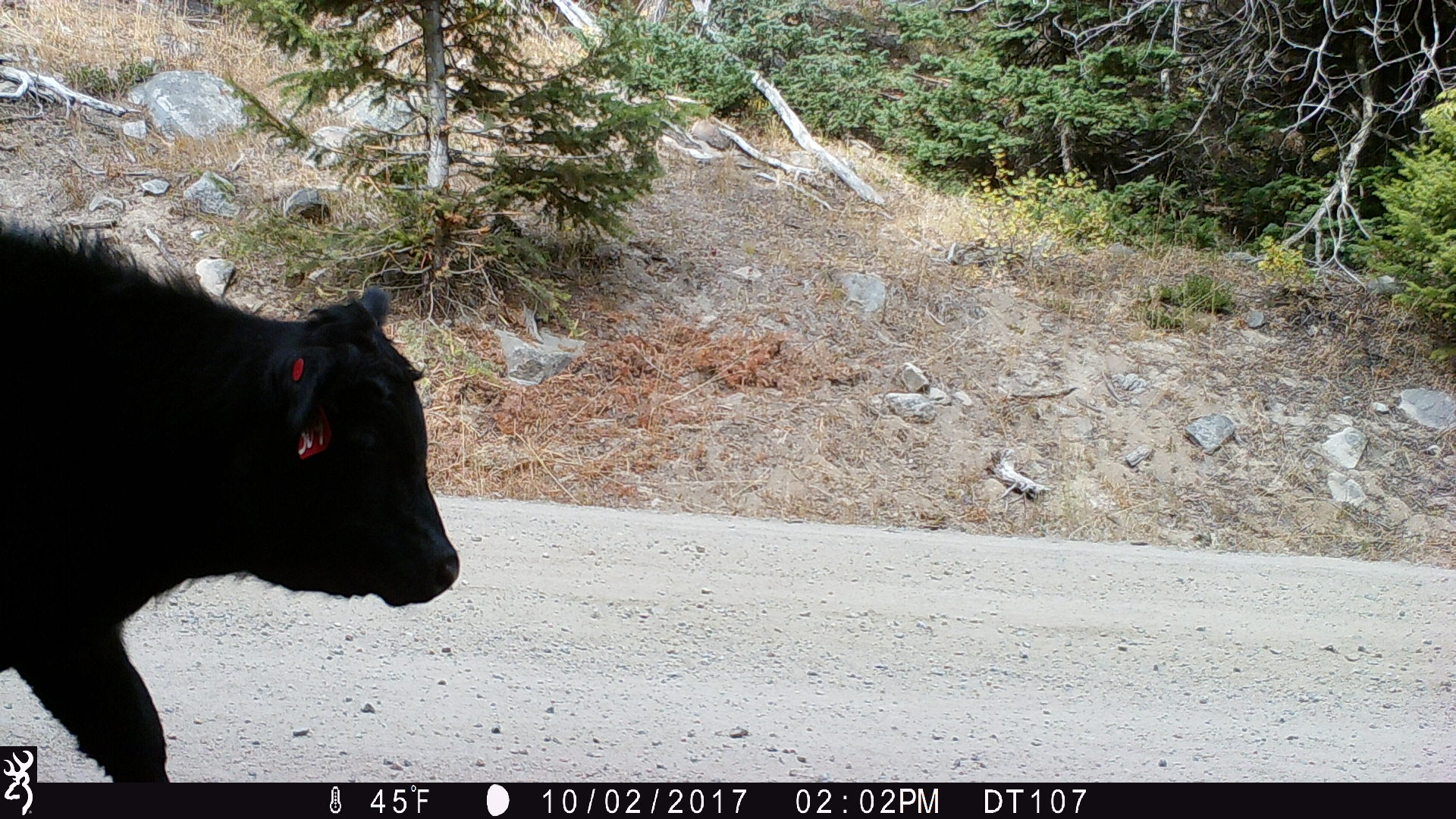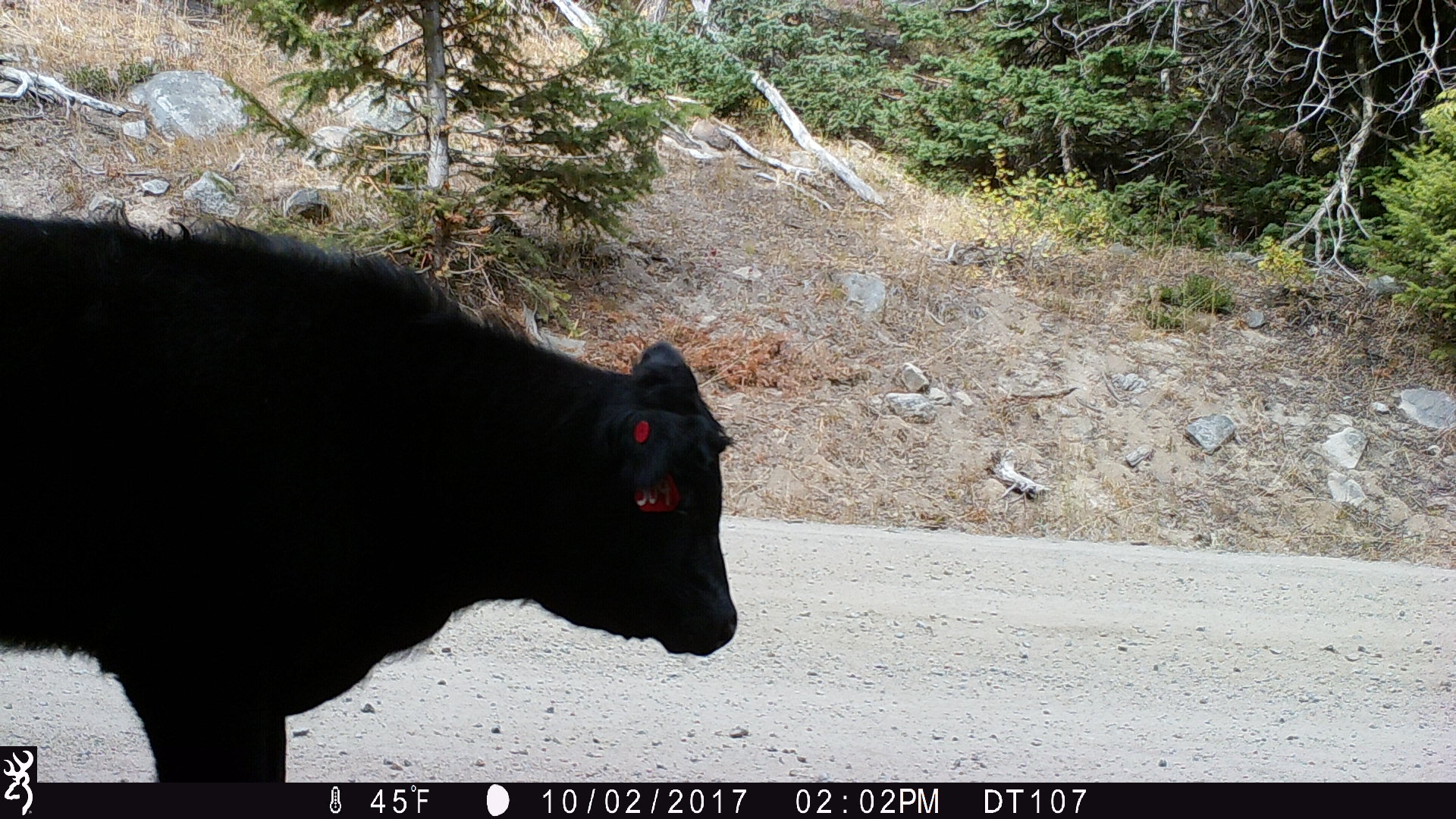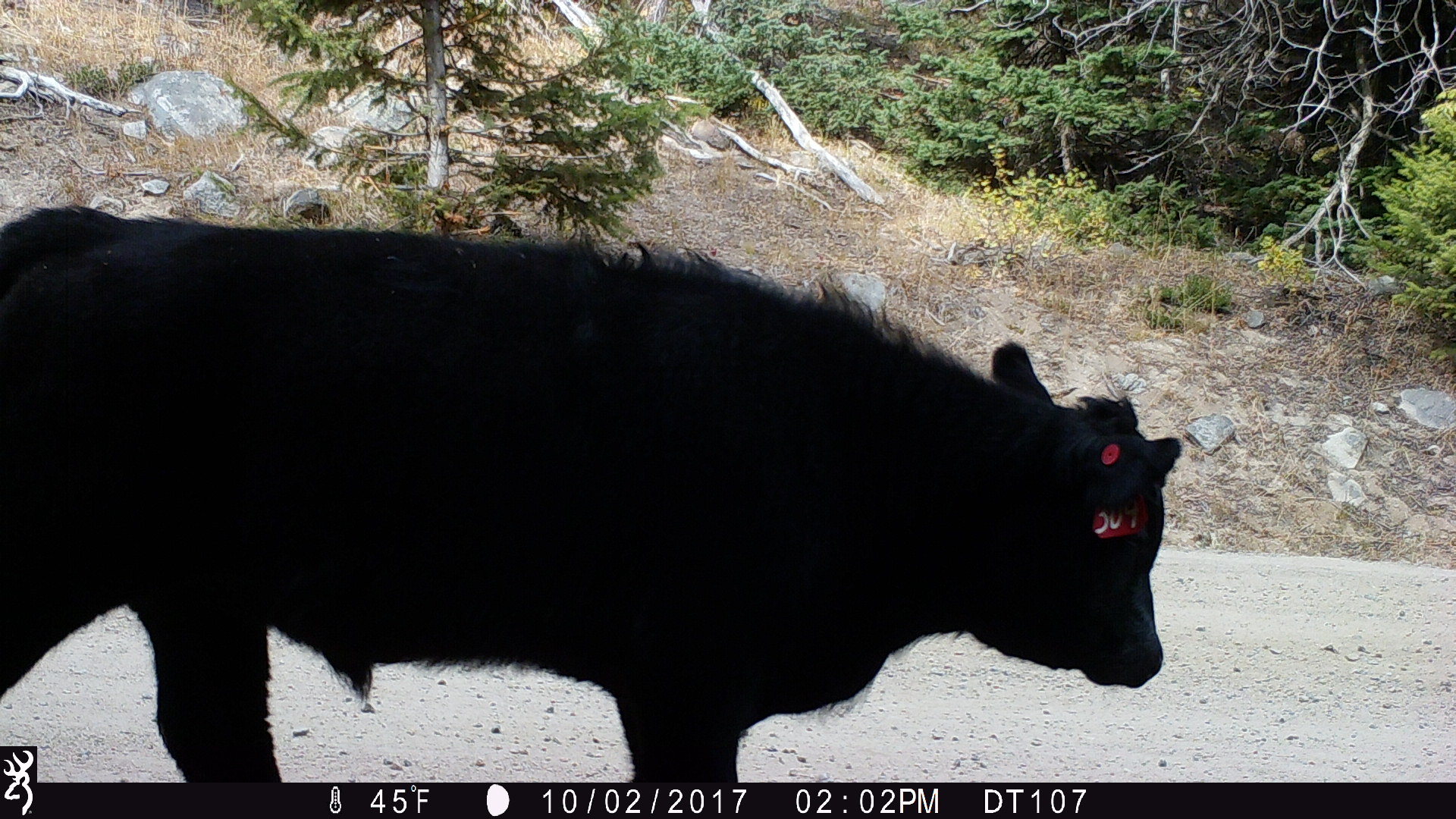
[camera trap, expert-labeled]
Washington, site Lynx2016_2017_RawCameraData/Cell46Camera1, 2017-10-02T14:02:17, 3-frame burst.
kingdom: Animalia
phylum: Chordata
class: Mammalia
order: Artiodactyla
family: Bovidae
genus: Bos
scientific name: Bos taurus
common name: domestic cattle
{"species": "domestic cattle (Bos taurus)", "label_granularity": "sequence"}